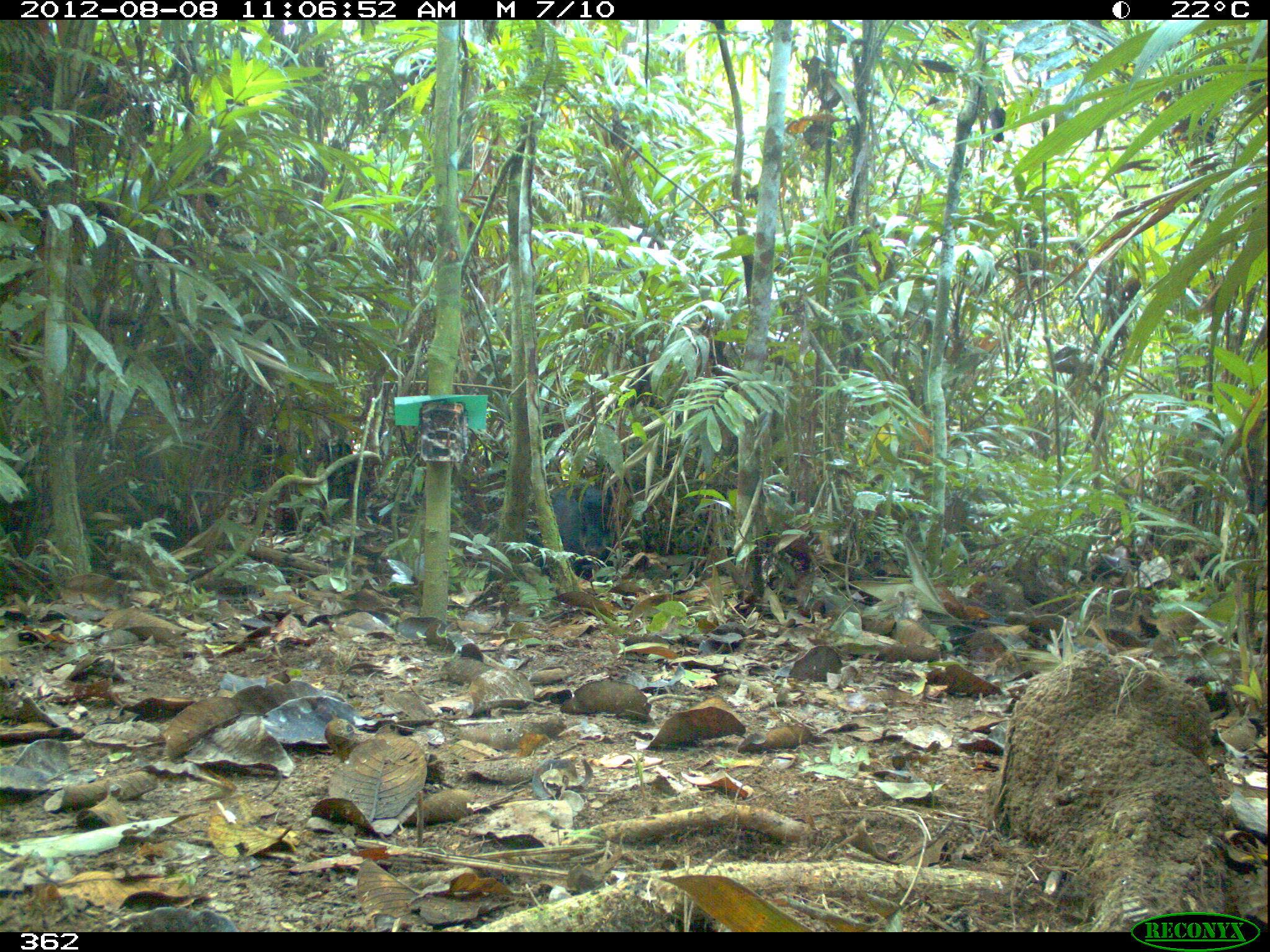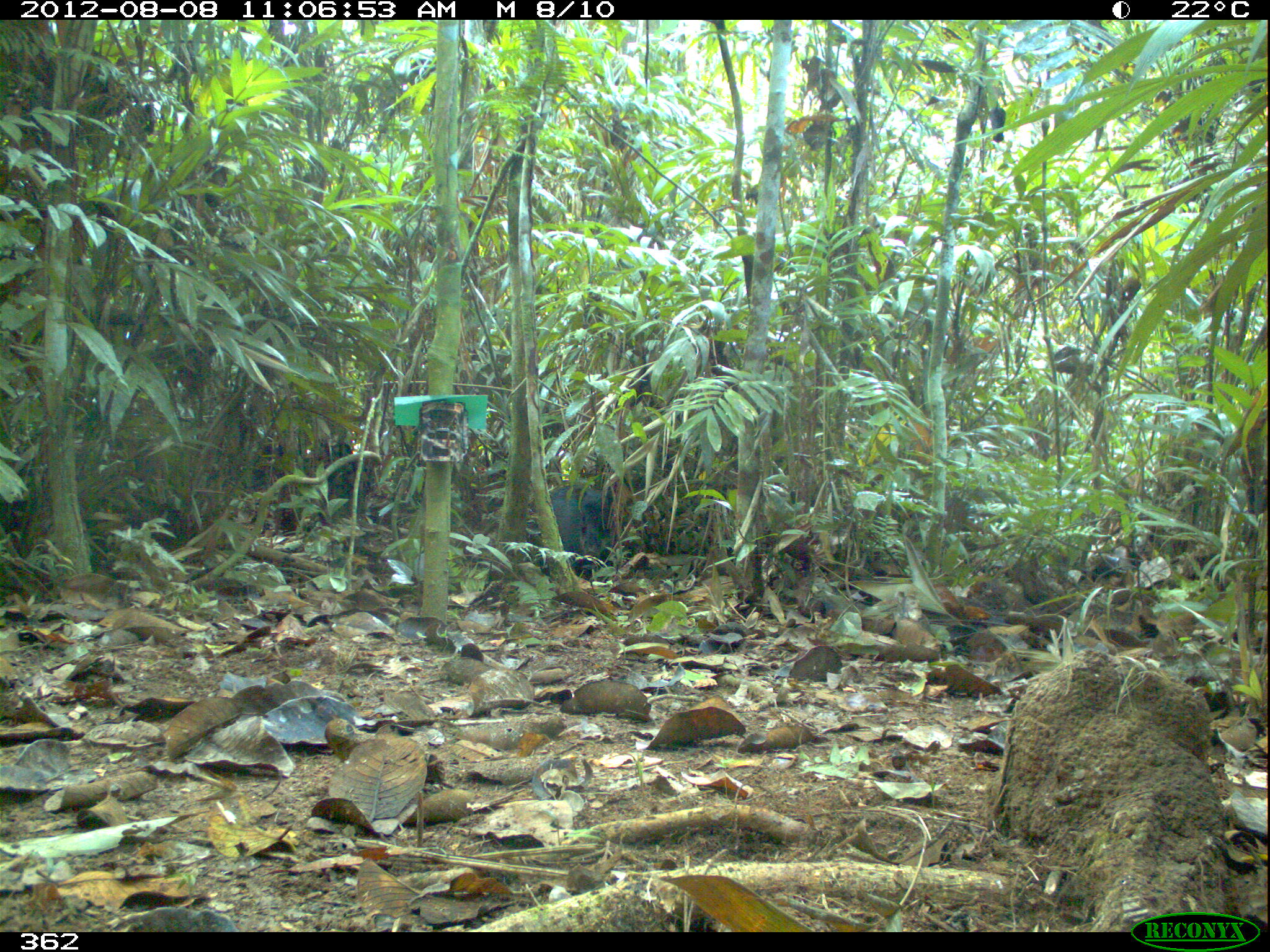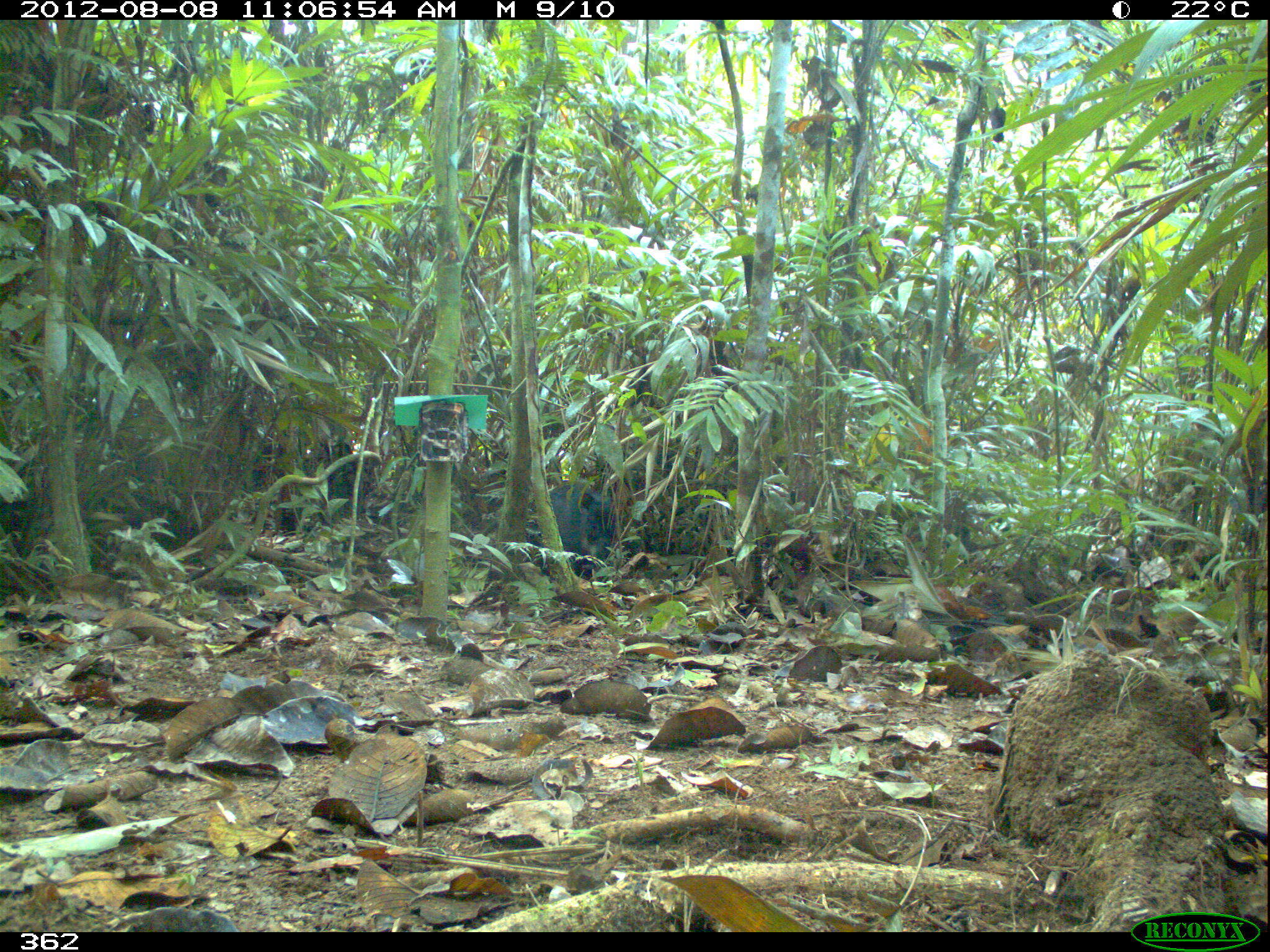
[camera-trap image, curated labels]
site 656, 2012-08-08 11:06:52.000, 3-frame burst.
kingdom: Animalia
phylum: Chordata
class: Mammalia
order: Artiodactyla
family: Tayassuidae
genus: Tayassu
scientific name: Tayassu pecari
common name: white-lipped peccary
Tayassu pecari (white-lipped peccary).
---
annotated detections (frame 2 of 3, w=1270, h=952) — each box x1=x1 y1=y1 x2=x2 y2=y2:
tayassu pecari: x1=253 y1=443 x2=364 y2=503; x1=546 y1=483 x2=618 y2=567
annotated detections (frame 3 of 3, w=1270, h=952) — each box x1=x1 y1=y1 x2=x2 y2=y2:
tayassu pecari: x1=240 y1=441 x2=365 y2=516; x1=529 y1=478 x2=610 y2=566